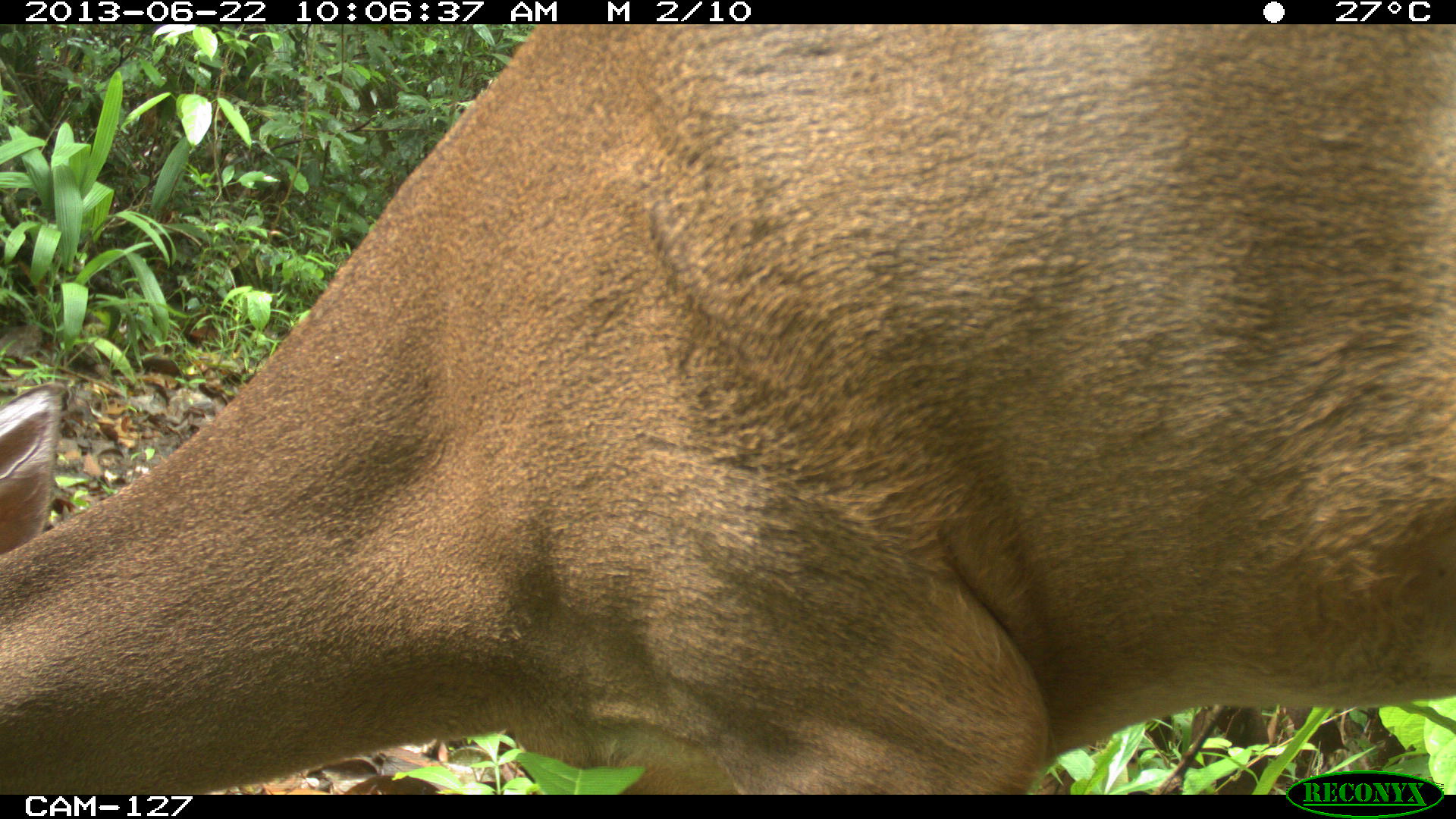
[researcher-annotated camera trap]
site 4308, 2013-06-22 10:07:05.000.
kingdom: Animalia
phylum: Chordata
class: Mammalia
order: Artiodactyla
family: Cervidae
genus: Odocoileus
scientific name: Odocoileus virginianus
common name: white-tailed deer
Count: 1.